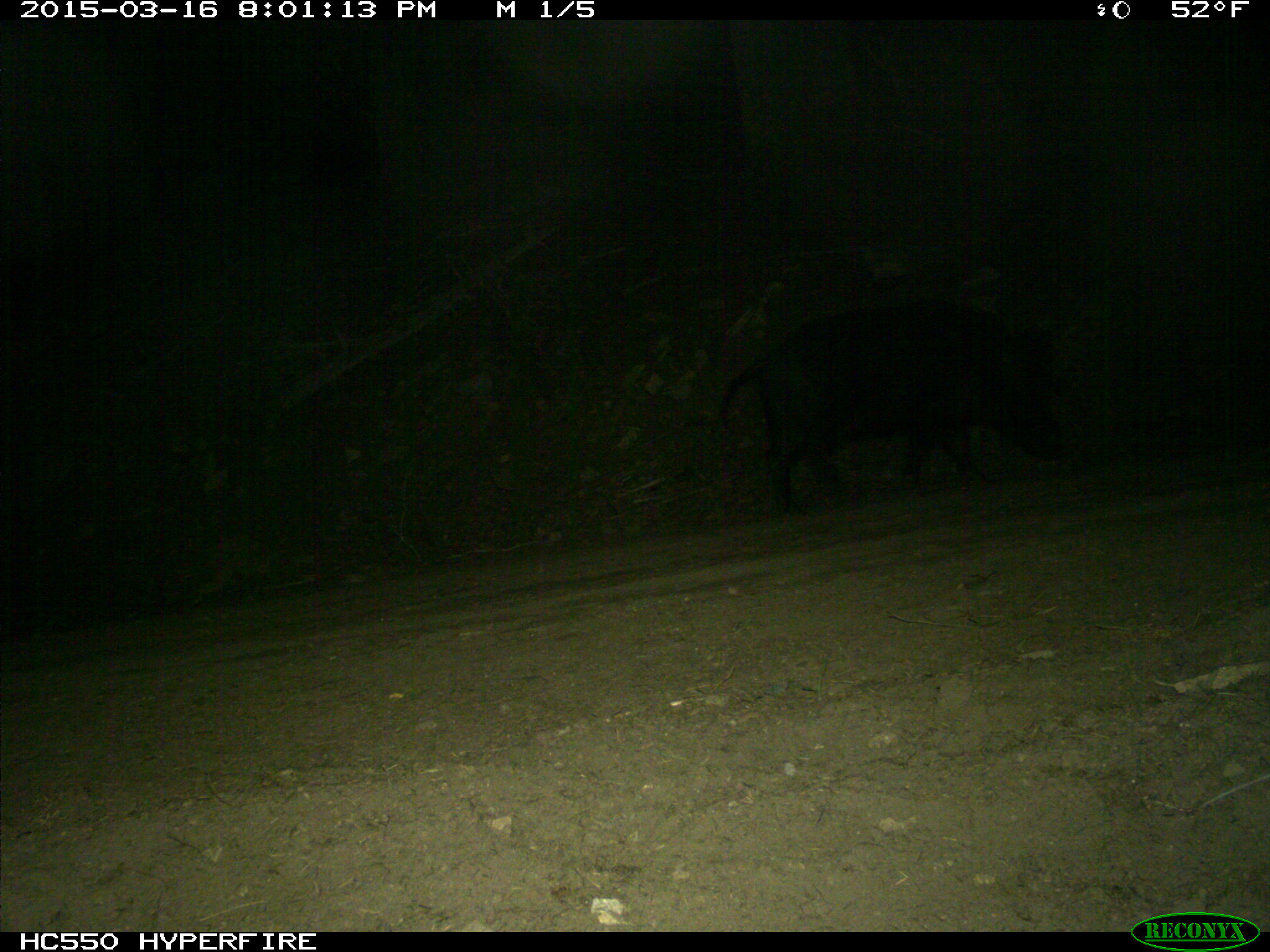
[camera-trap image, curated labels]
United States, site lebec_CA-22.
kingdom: Animalia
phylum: Chordata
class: Mammalia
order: Artiodactyla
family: Suidae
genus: Sus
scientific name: Sus scrofa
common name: wild boar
Sus scrofa (wild boar).